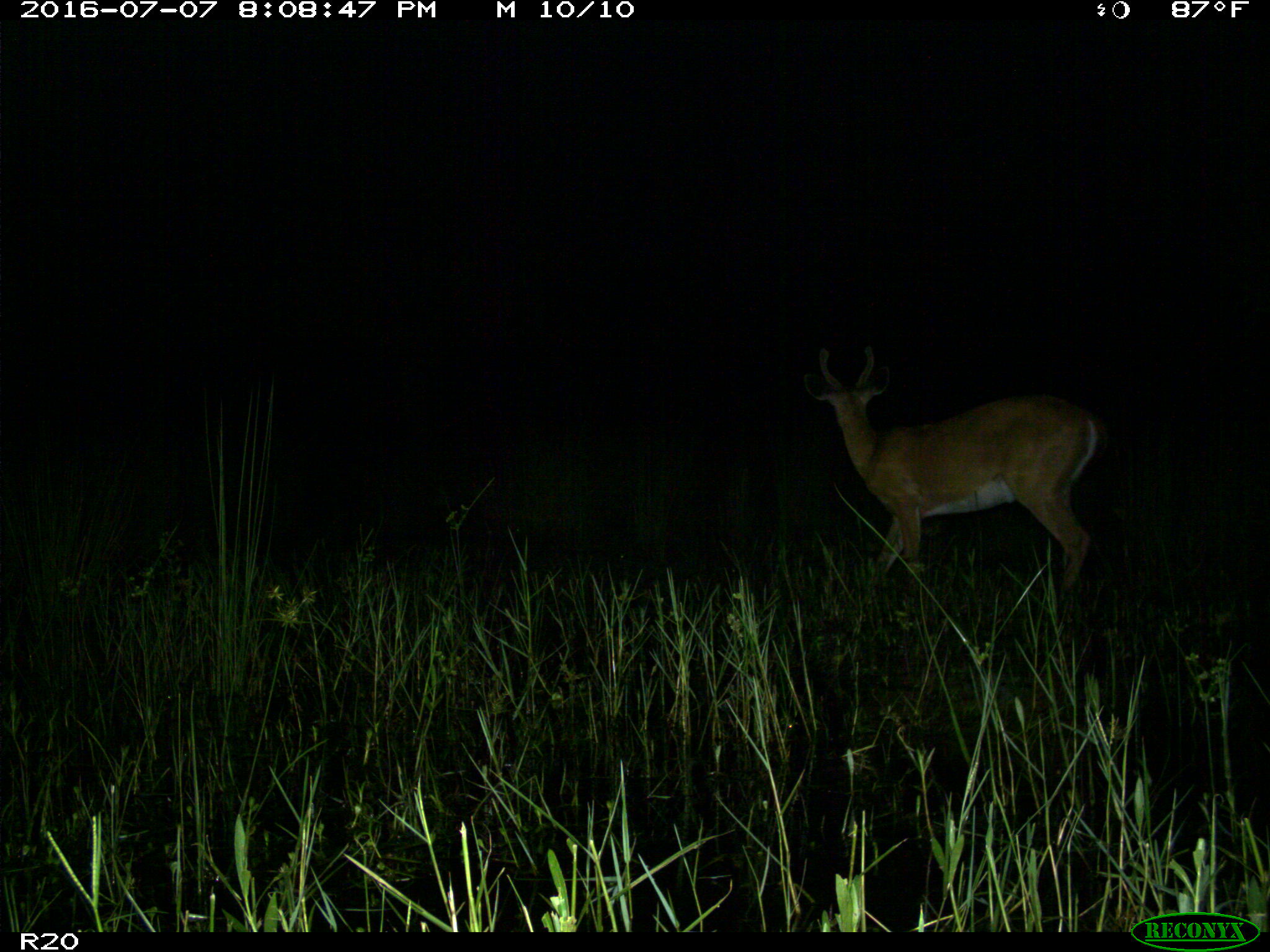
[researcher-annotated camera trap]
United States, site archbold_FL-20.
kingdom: Animalia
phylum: Chordata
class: Mammalia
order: Artiodactyla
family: Cervidae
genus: Odocoileus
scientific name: Odocoileus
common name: deer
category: unidentified deer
Unidentified deer (deer) (Odocoileus).